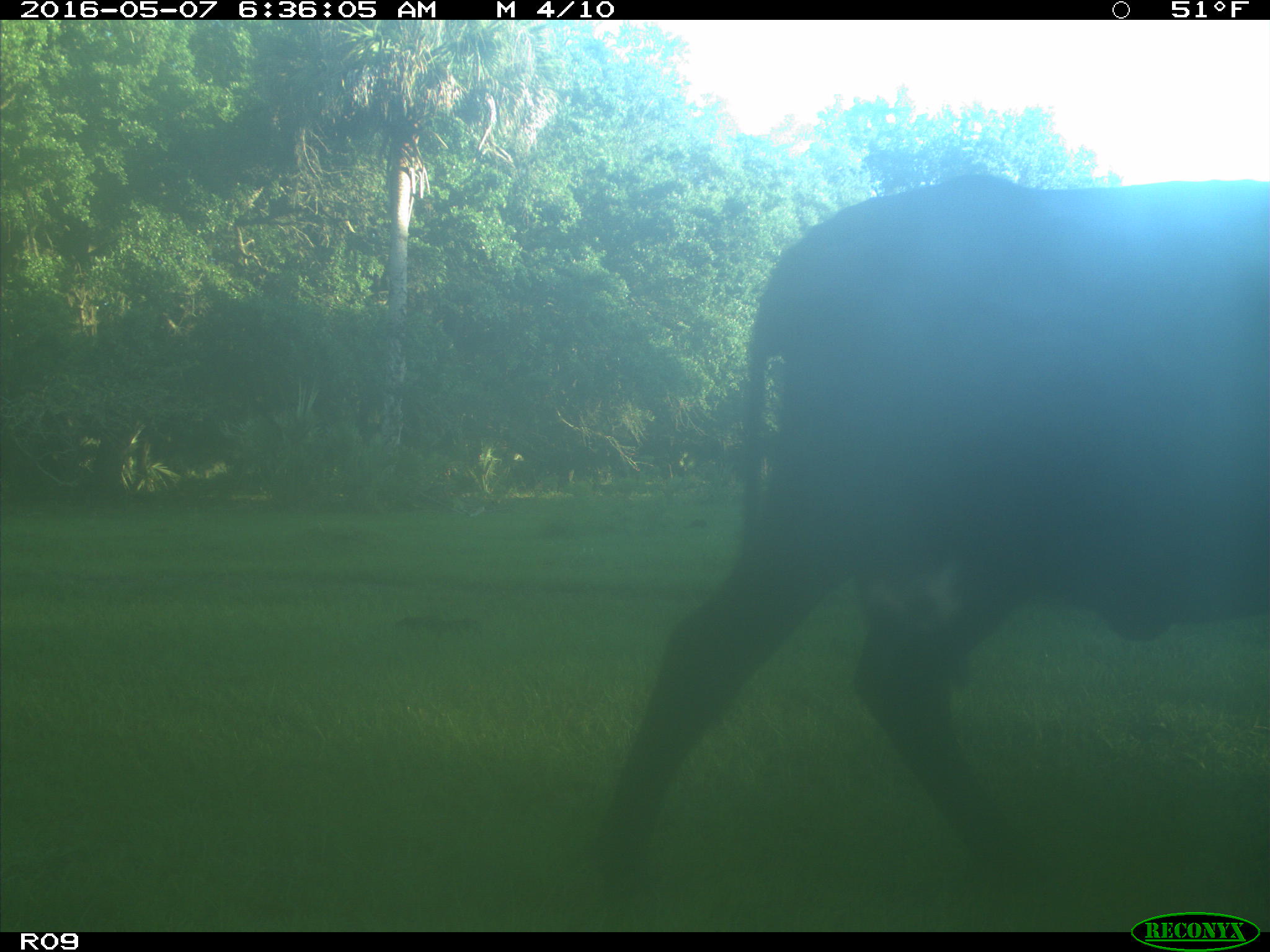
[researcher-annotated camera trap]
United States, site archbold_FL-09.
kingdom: Animalia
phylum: Chordata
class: Mammalia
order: Artiodactyla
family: Bovidae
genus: Bos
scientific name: Bos taurus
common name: domestic cow